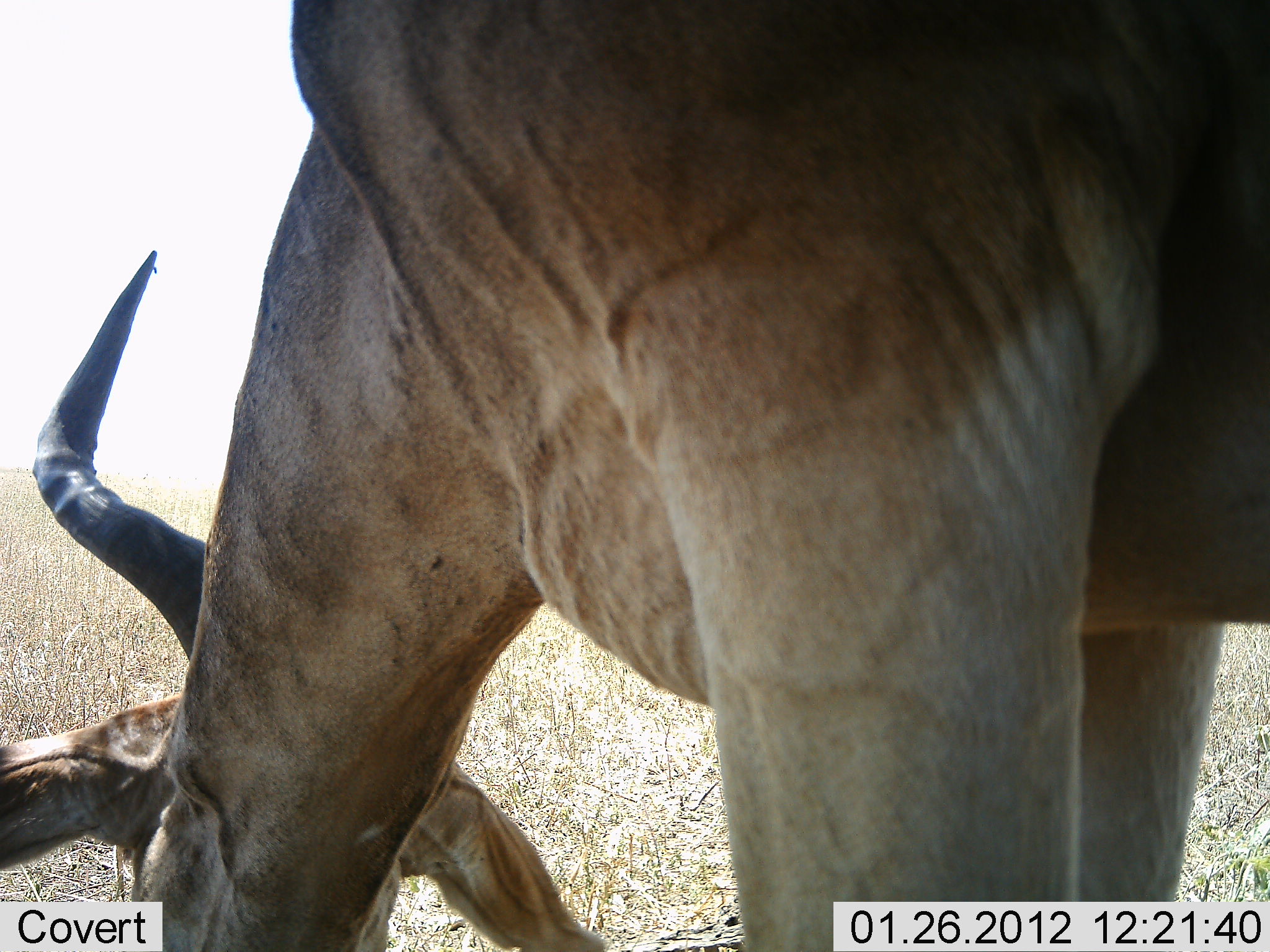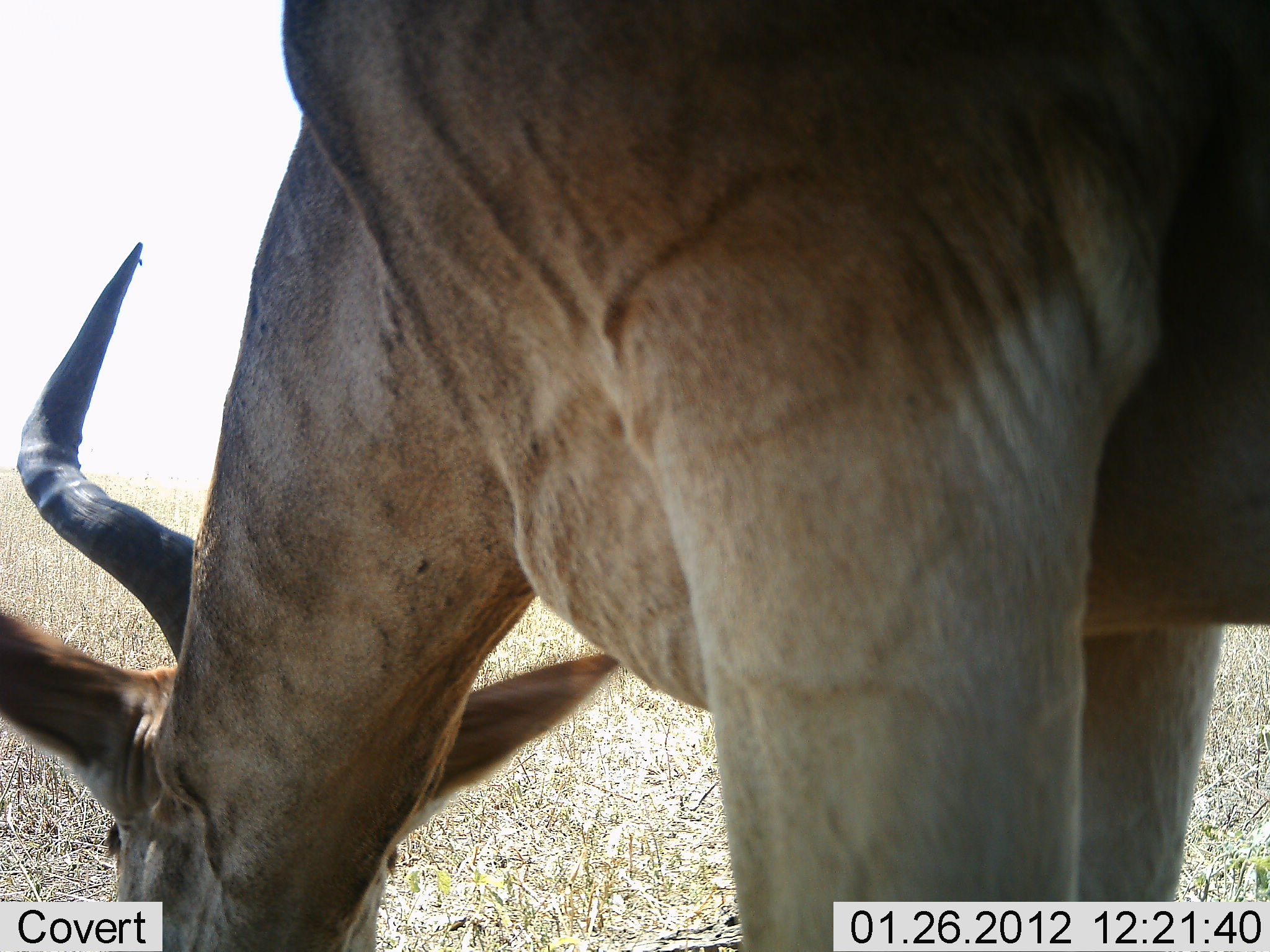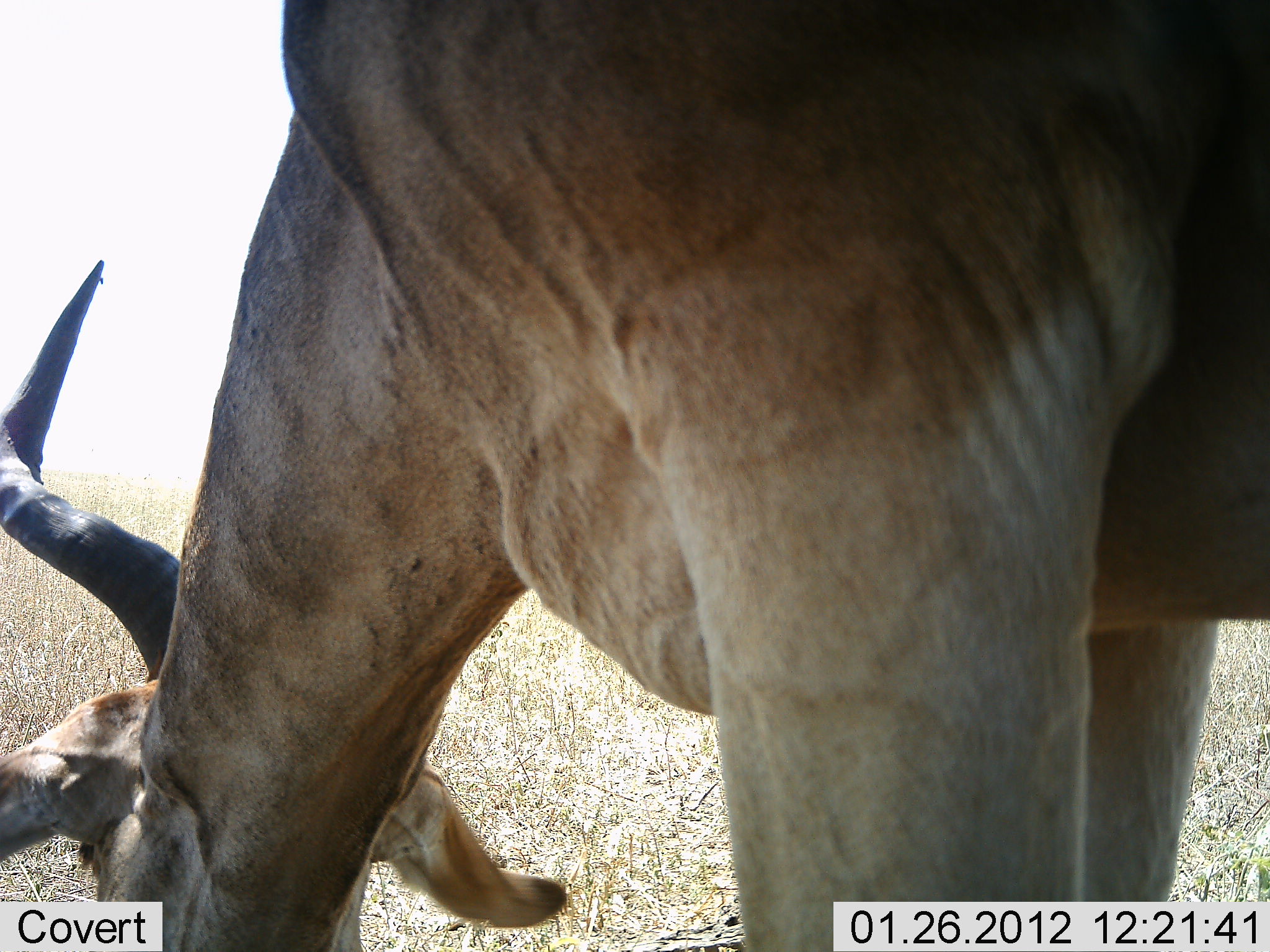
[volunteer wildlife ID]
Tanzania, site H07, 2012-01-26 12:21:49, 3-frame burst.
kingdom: Animalia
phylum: Chordata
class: Mammalia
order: Artiodactyla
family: Bovidae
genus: Alcelaphus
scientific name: Alcelaphus buselaphus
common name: hartebeest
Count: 1.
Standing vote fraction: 35%.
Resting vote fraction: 0%.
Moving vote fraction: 0%.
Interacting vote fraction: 0%.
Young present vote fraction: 0%.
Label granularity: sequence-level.